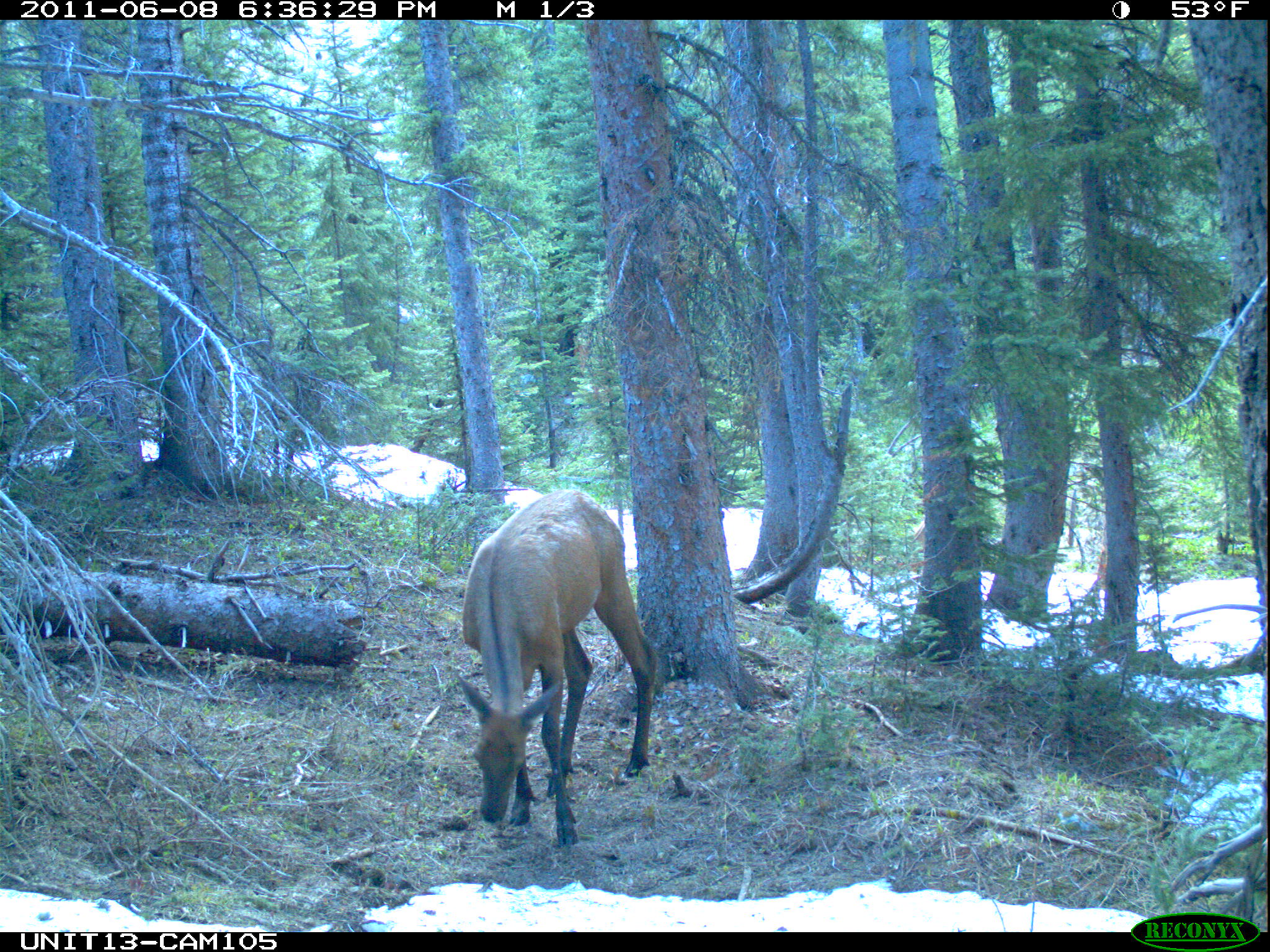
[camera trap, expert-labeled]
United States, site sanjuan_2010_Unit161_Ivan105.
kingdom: Animalia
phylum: Chordata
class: Mammalia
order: Artiodactyla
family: Cervidae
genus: Cervus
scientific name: Cervus elaphus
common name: red deer